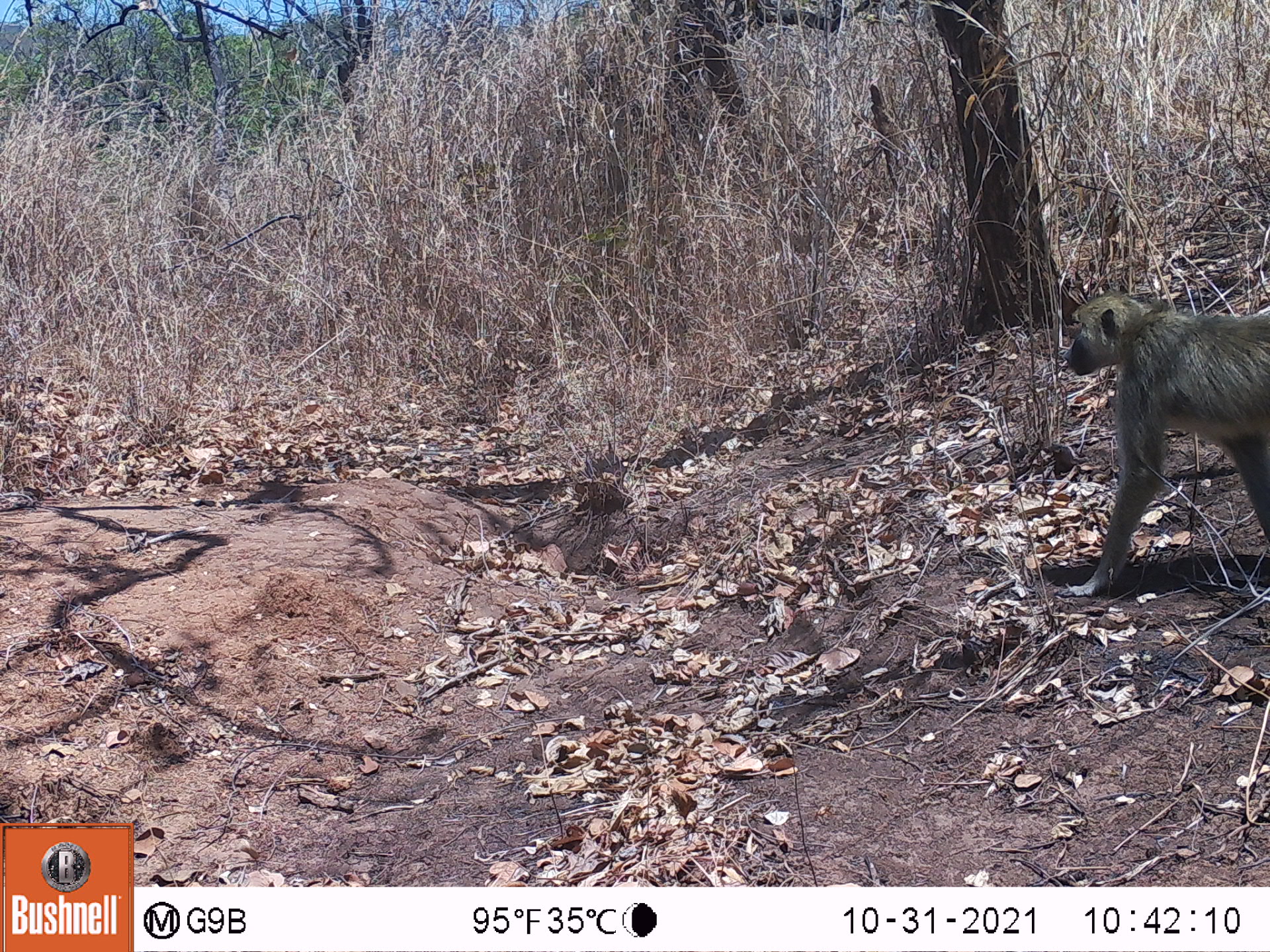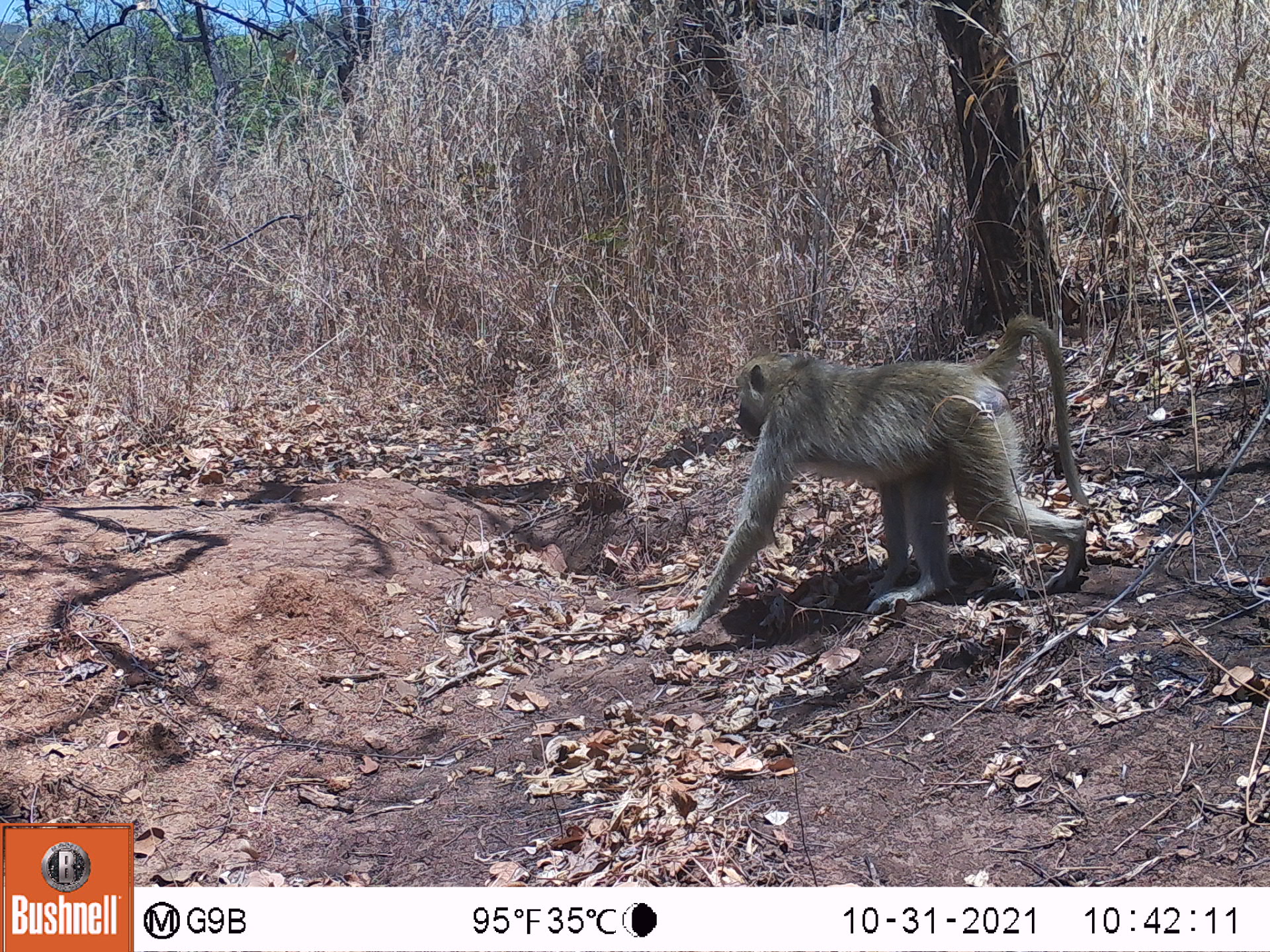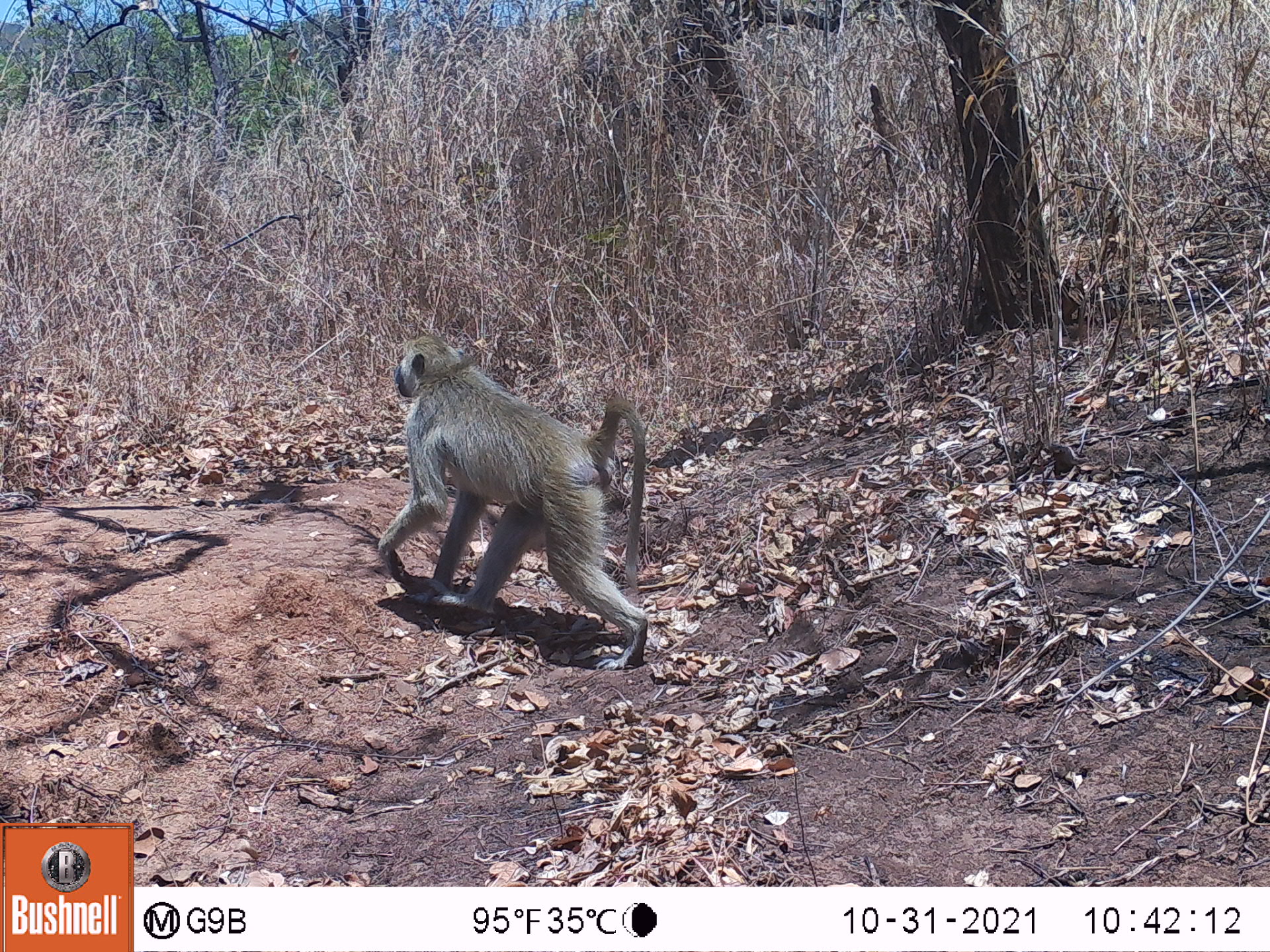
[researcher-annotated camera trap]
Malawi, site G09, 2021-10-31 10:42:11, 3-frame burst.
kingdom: Animalia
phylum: Chordata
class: Mammalia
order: Primates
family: Cercopithecidae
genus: Papio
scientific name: Papio cynocephalus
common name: yellow baboon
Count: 1.